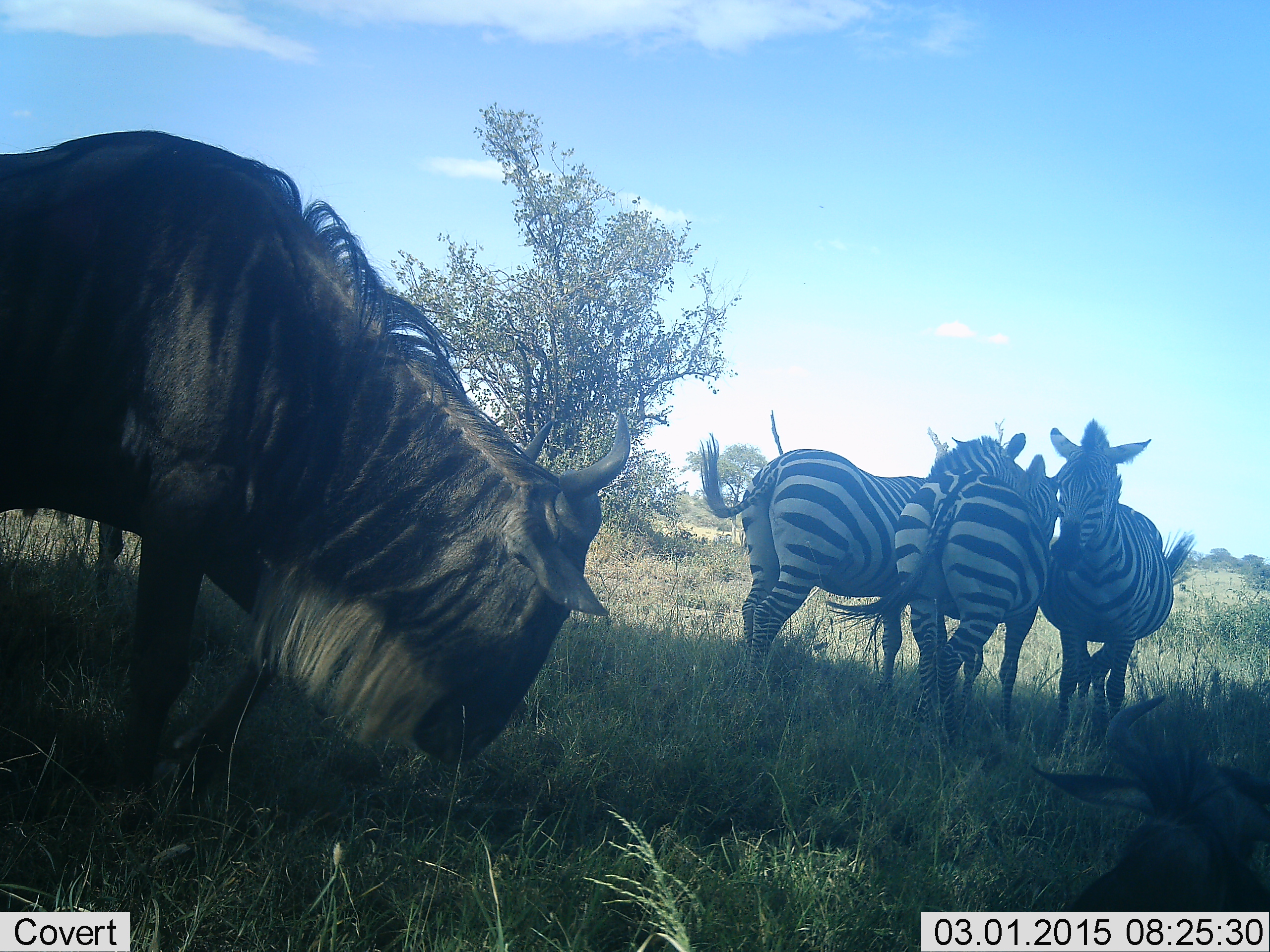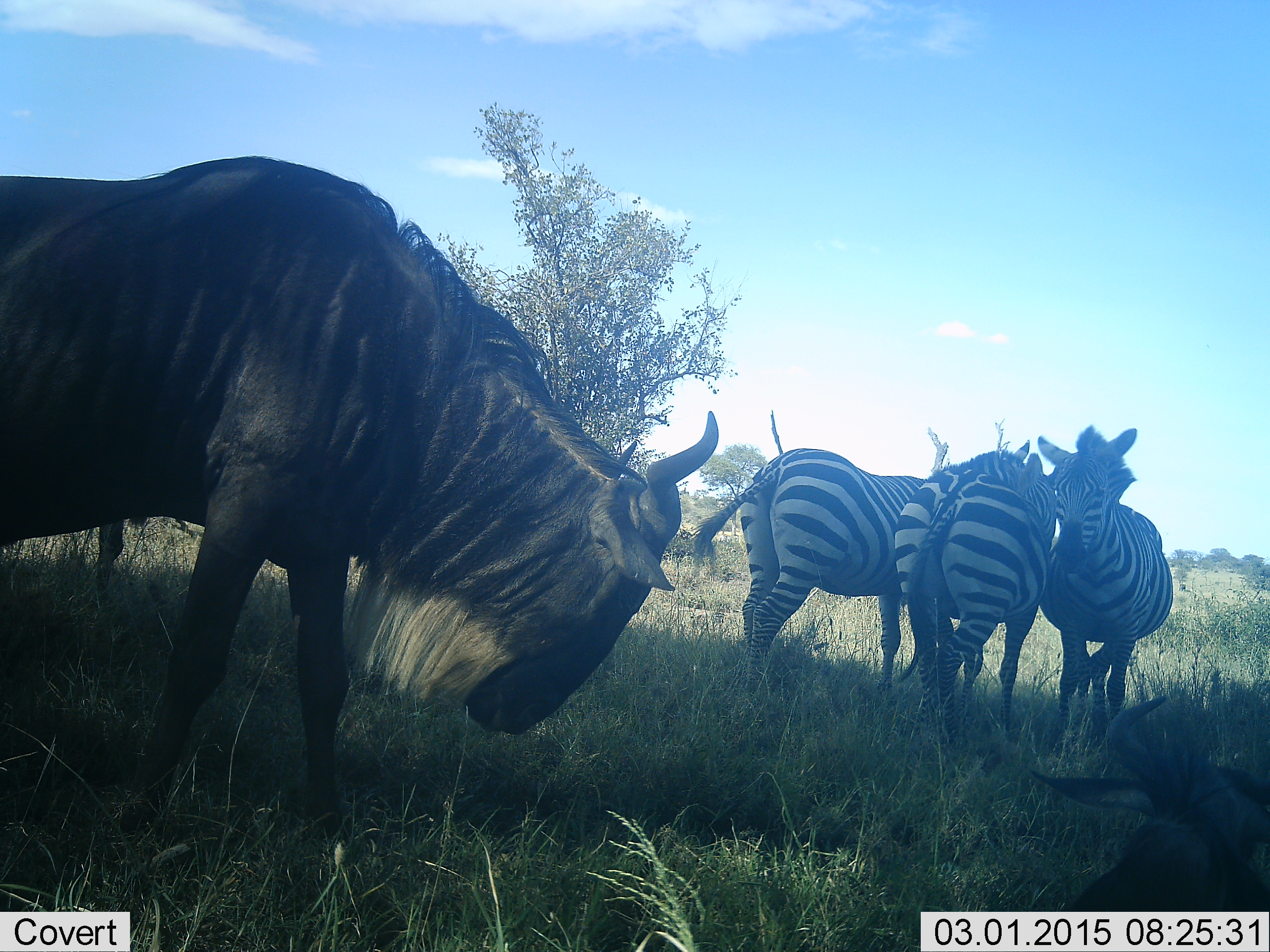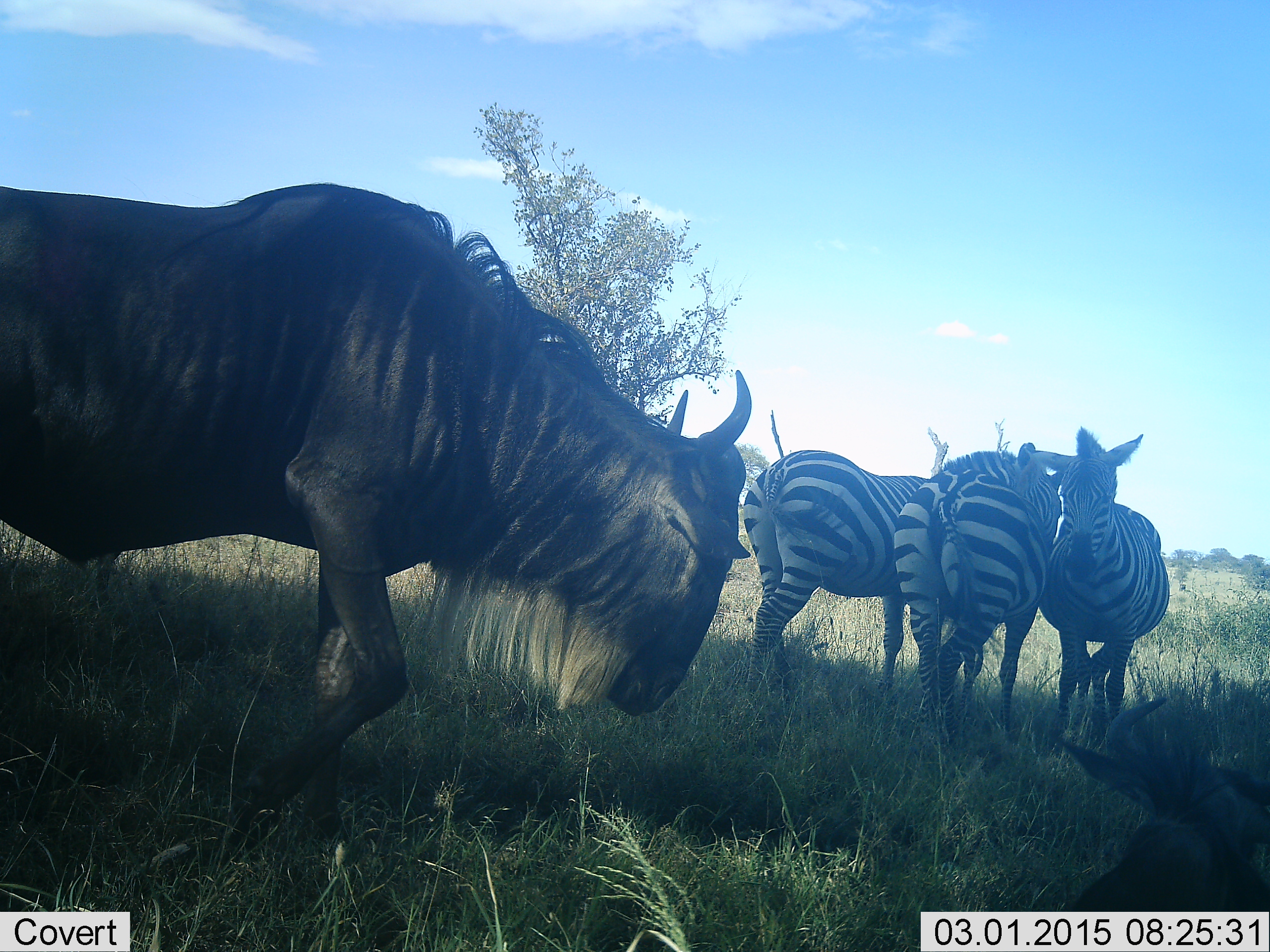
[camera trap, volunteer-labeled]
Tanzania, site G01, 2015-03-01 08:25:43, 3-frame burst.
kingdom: Animalia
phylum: Chordata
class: Mammalia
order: Artiodactyla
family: Bovidae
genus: Connochaetes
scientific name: Connochaetes taurinus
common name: blue wildebeest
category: wildebeest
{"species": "wildebeest (blue wildebeest) (Connochaetes taurinus)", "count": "1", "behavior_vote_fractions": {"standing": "36%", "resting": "27%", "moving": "45%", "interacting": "0%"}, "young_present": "0%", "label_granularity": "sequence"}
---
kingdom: Animalia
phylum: Chordata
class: Mammalia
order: Perissodactyla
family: Equidae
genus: Equus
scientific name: Equus quagga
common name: plains zebra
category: zebra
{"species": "zebra (plains zebra) (Equus quagga)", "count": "3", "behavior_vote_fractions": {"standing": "83%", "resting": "17%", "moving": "0%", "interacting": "50%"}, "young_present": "0%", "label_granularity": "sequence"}